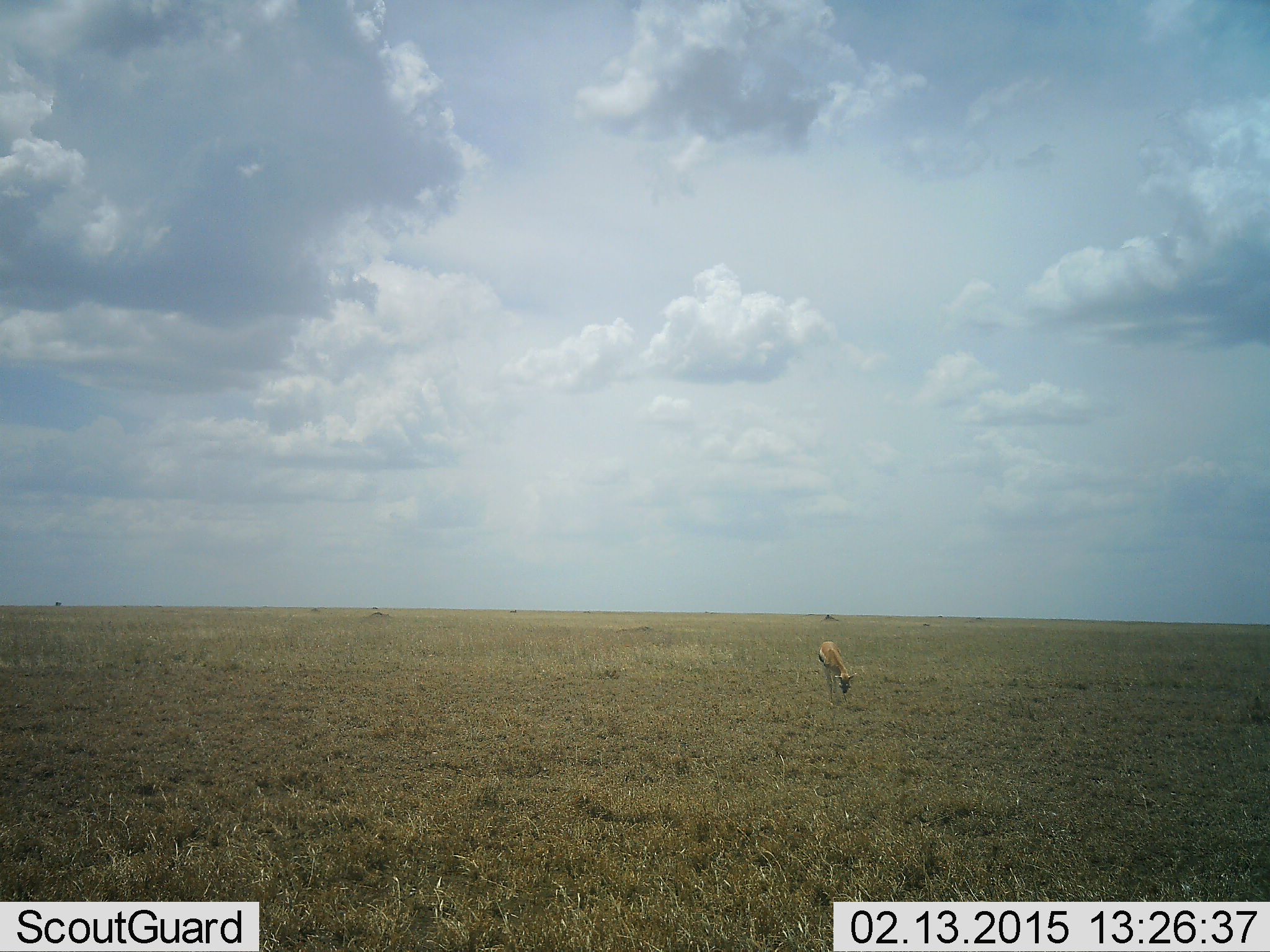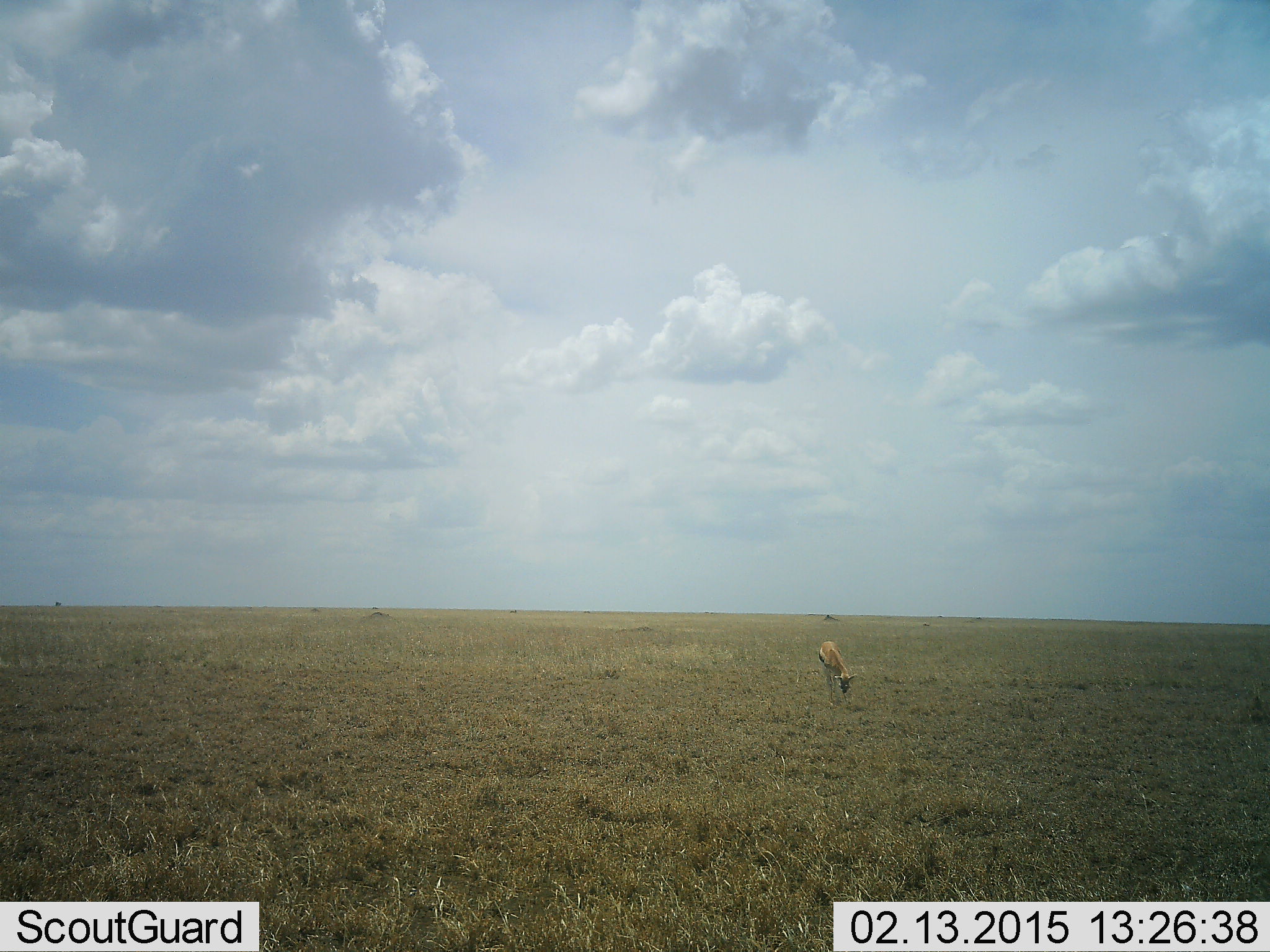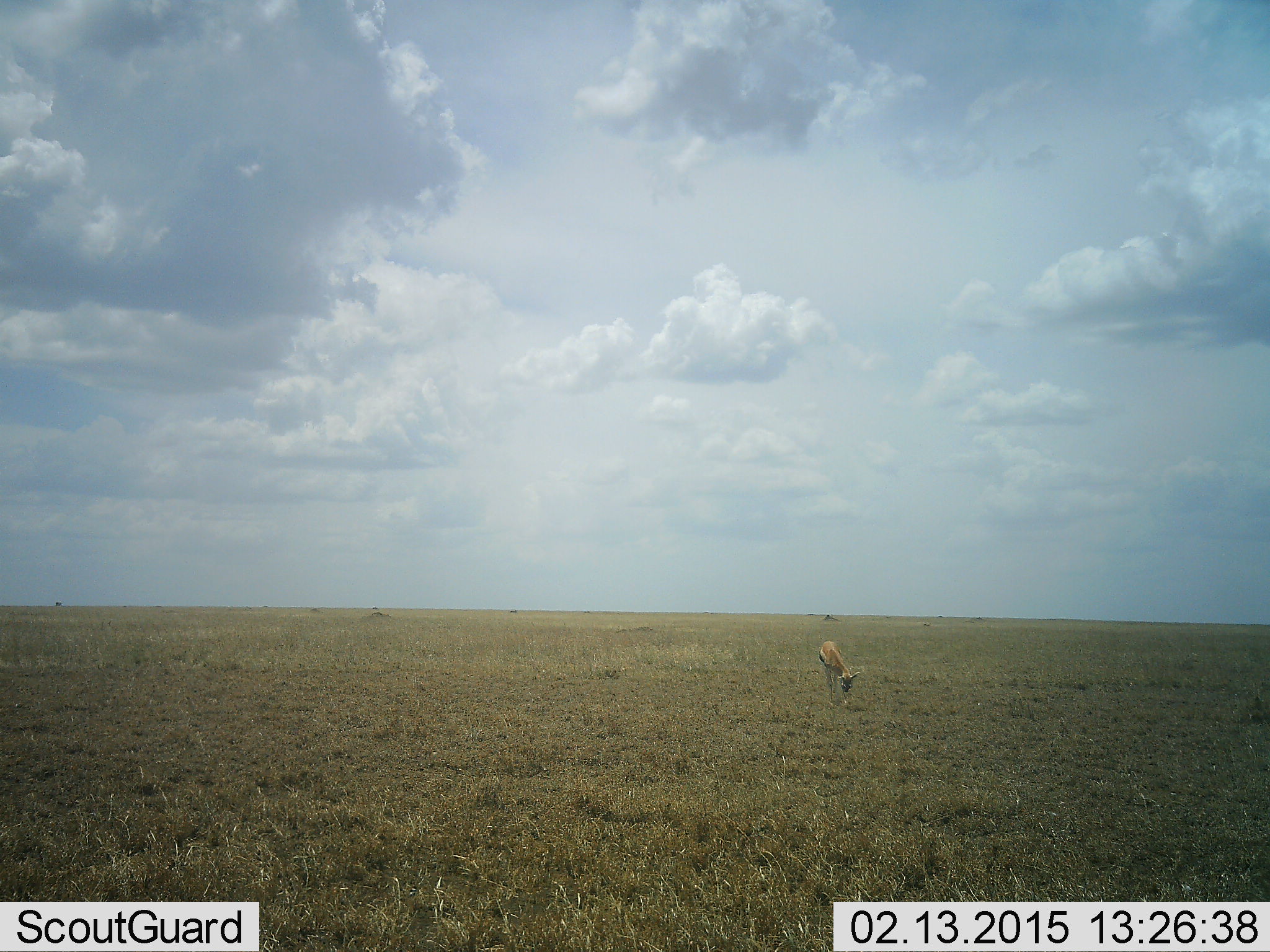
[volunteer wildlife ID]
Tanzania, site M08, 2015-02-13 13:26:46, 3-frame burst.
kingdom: Animalia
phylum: Chordata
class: Mammalia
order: Artiodactyla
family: Bovidae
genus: Eudorcas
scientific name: Eudorcas thomsonii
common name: thomson's gazelle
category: gazellethomsons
Gazellethomsons (thomson's gazelle) (Eudorcas thomsonii), count 1. Behavior (volunteer vote fractions): standing 20%, resting 0%, moving 0%, interacting 0%. Young present (vote fraction): 0%. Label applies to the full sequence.